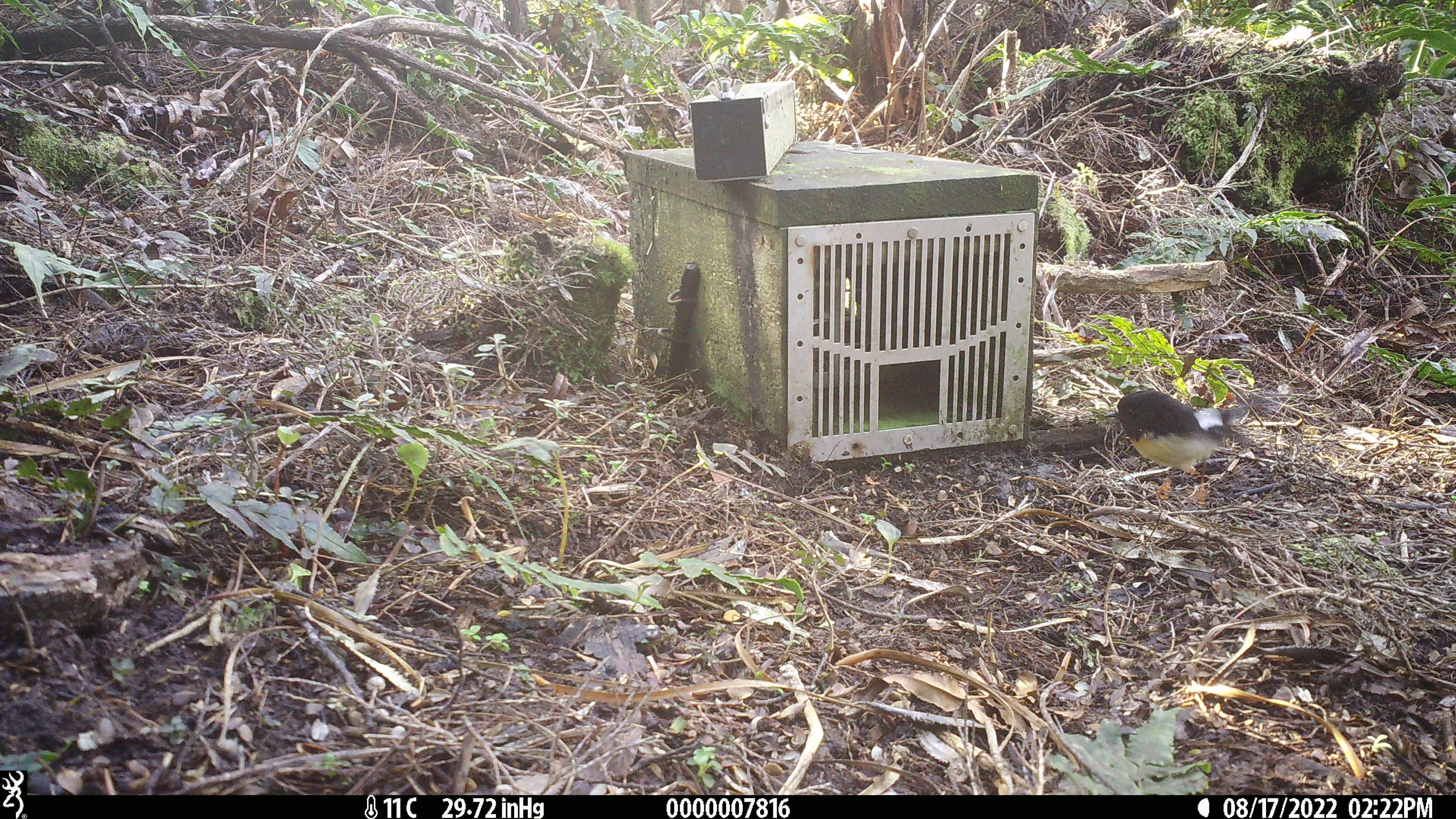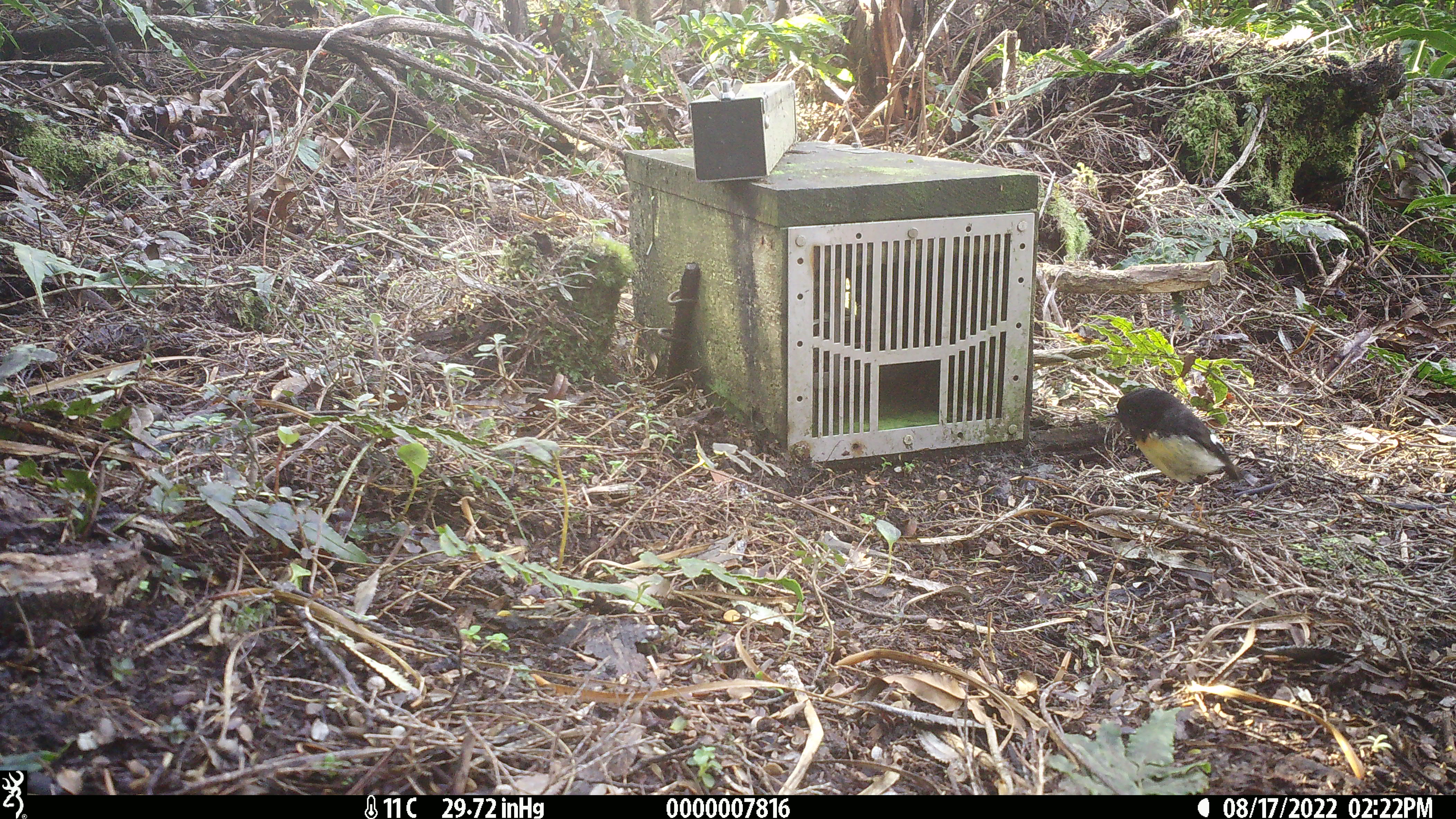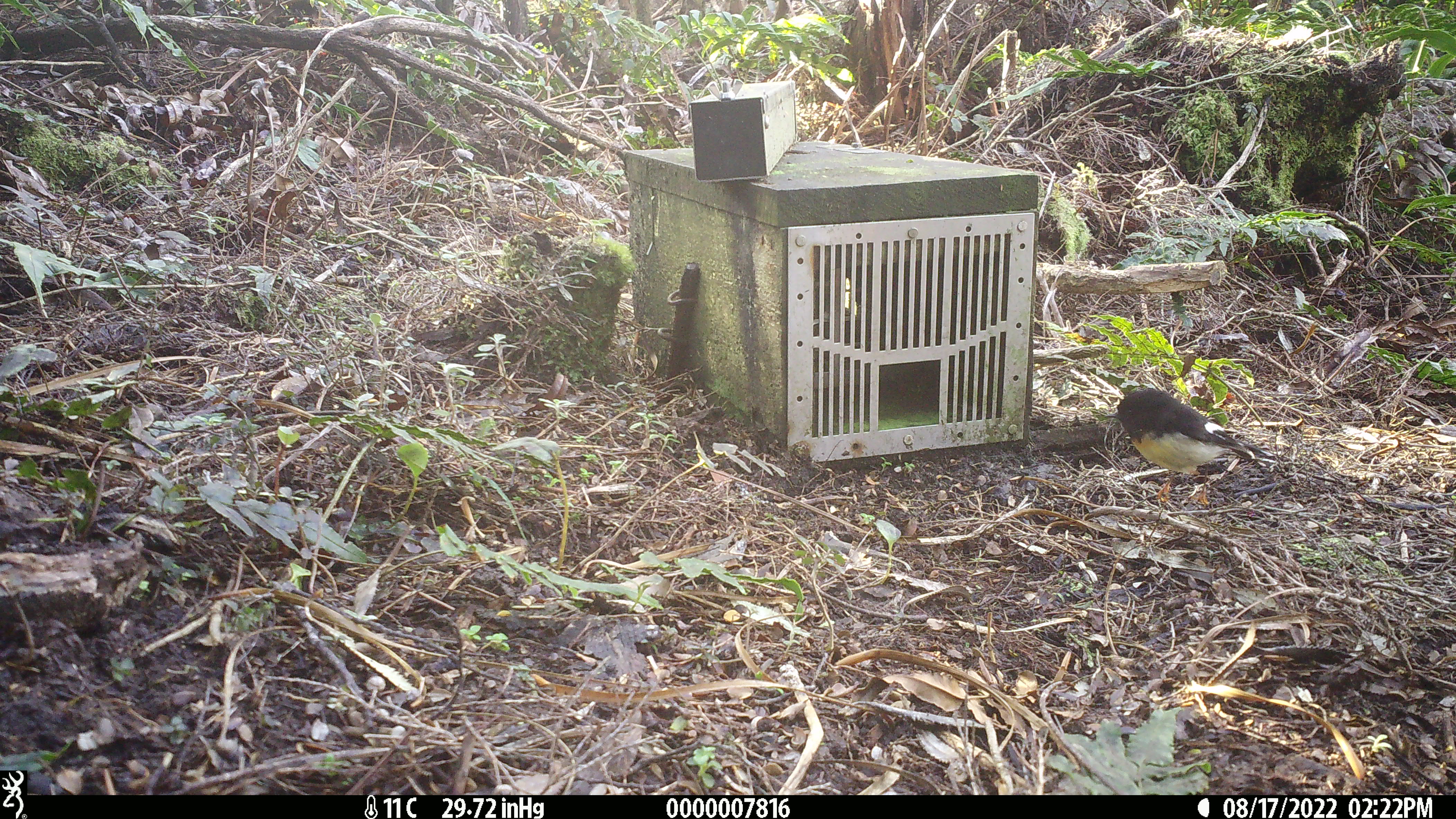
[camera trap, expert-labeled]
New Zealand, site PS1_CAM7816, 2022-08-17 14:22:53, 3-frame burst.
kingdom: Animalia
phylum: Chordata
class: Aves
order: Passeriformes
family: Petroicidae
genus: Petroica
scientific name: Petroica macrocephala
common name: tomtit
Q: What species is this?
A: Tomtit (Petroica macrocephala).